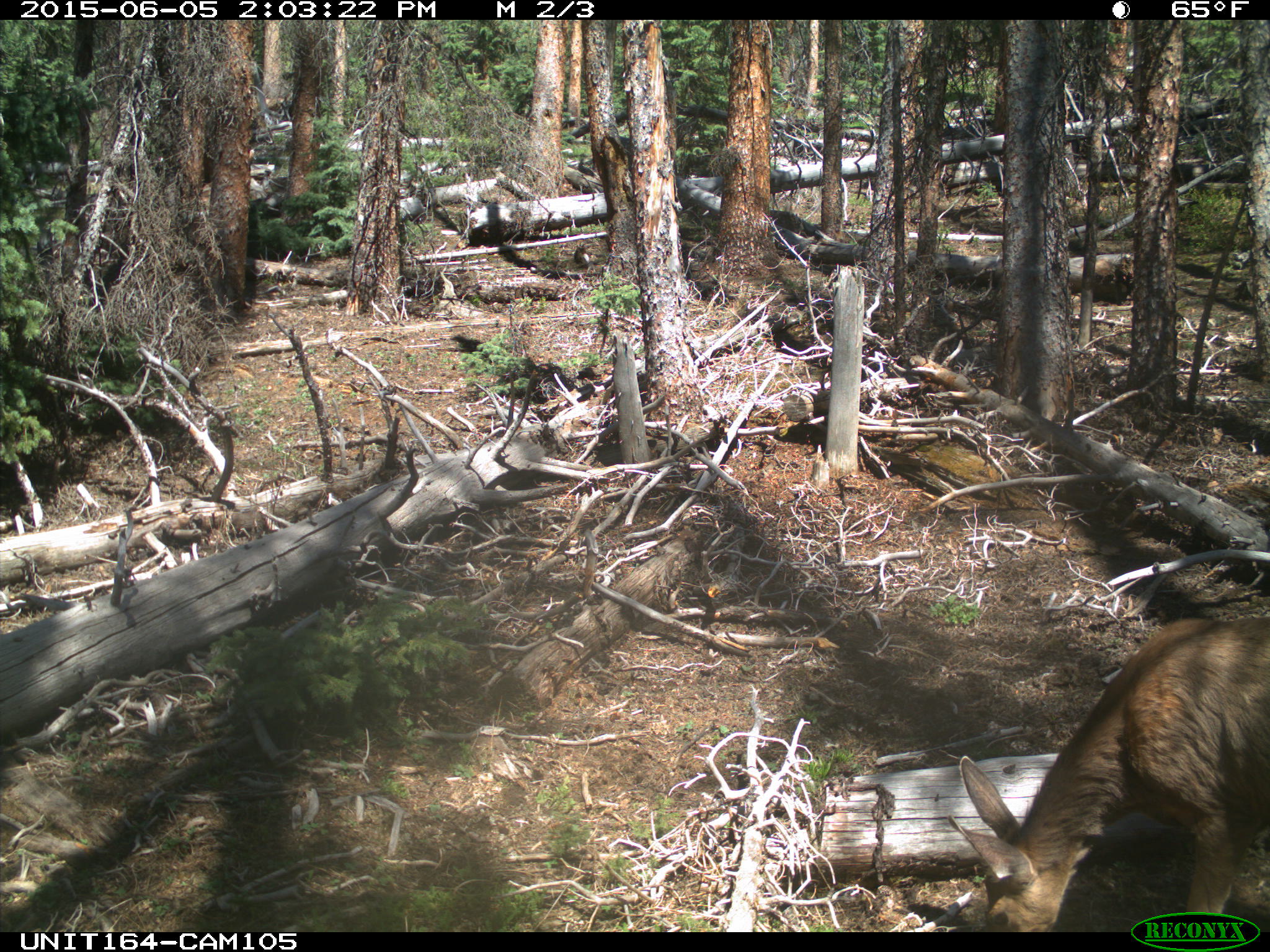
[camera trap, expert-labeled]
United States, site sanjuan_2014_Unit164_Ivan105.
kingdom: Animalia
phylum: Chordata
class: Mammalia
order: Artiodactyla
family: Cervidae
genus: Odocoileus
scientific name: Odocoileus hemionus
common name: mule deer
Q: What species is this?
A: Odocoileus hemionus (mule deer).